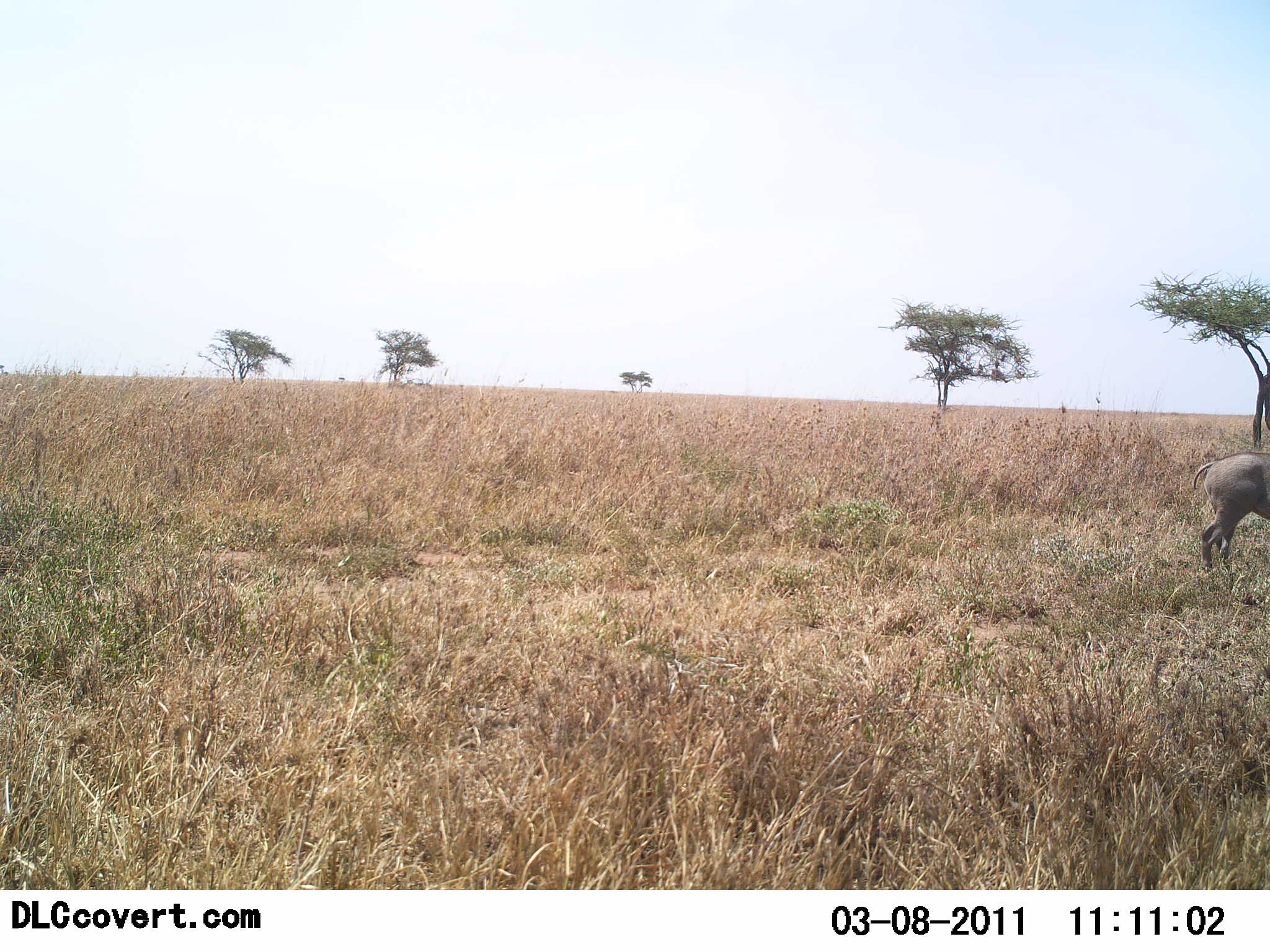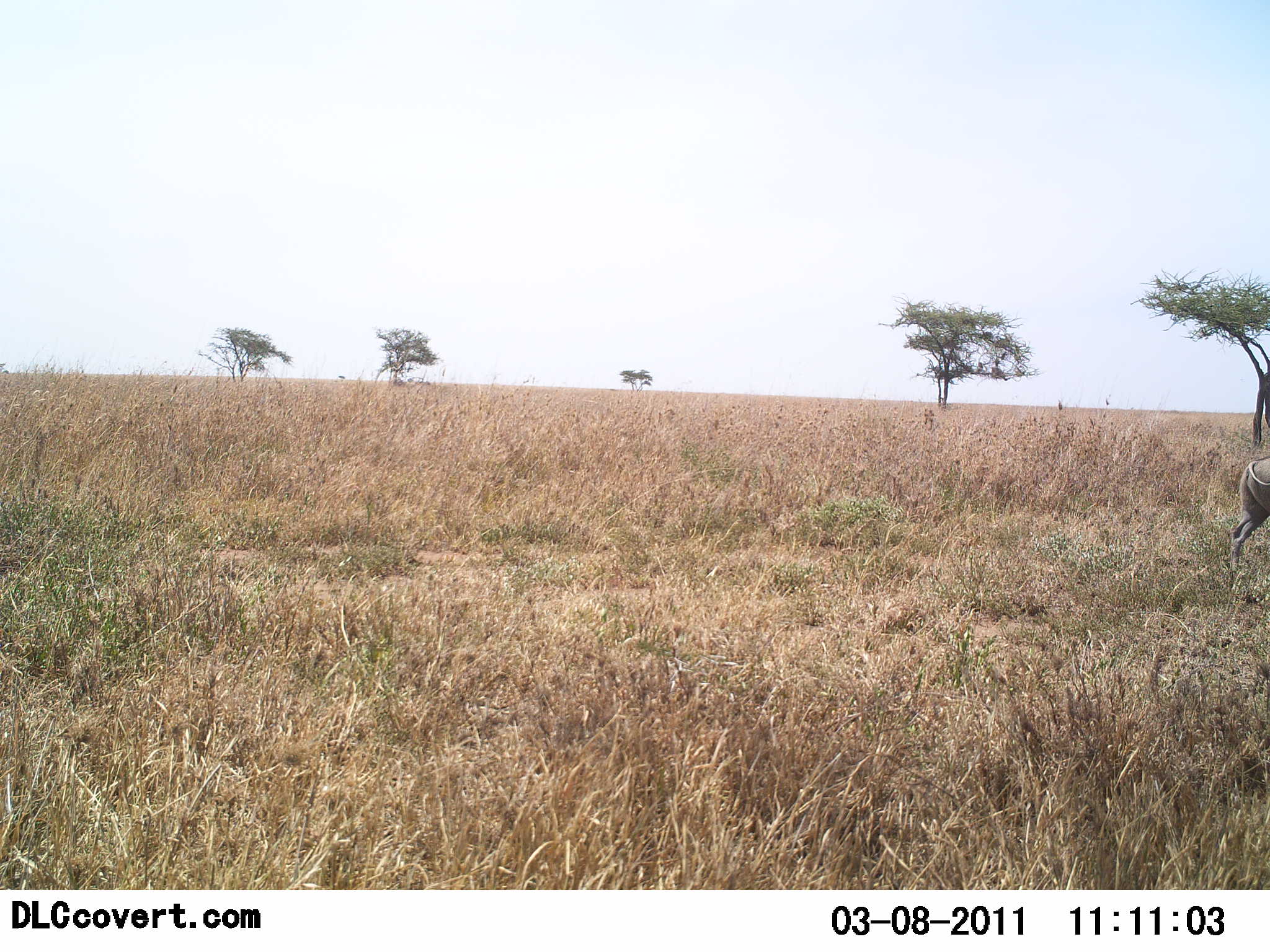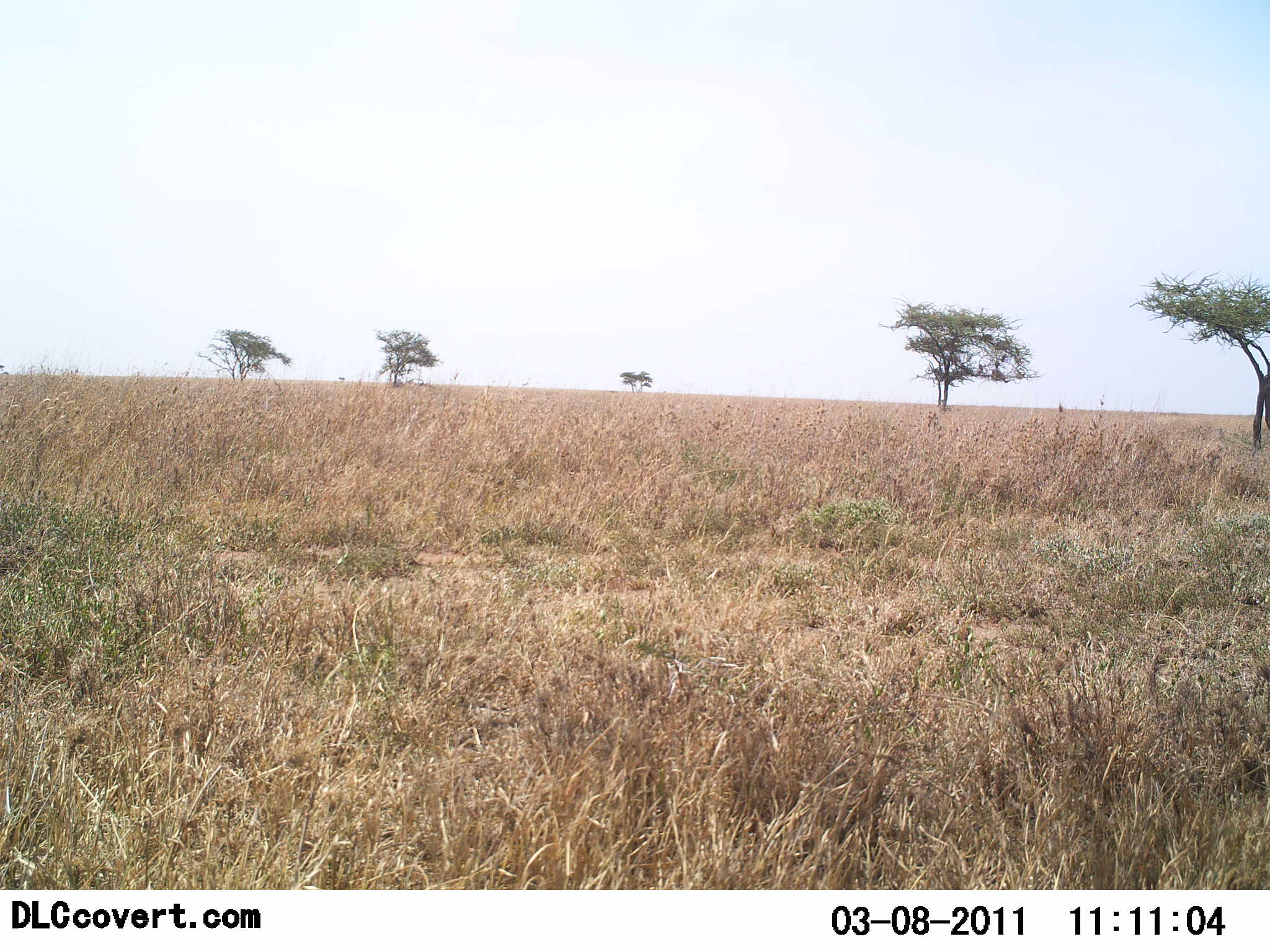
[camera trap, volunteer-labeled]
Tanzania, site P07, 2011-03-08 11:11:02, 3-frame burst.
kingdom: Animalia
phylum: Chordata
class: Mammalia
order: Artiodactyla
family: Suidae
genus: Phacochoerus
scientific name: Phacochoerus africanus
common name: warthog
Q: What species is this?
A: Warthog (Phacochoerus africanus).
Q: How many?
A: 1.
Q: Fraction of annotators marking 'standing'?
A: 0%.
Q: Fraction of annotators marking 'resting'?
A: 0%.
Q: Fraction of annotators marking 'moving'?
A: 100%.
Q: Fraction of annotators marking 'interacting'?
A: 0%.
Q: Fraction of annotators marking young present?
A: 0%.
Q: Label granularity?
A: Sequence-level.